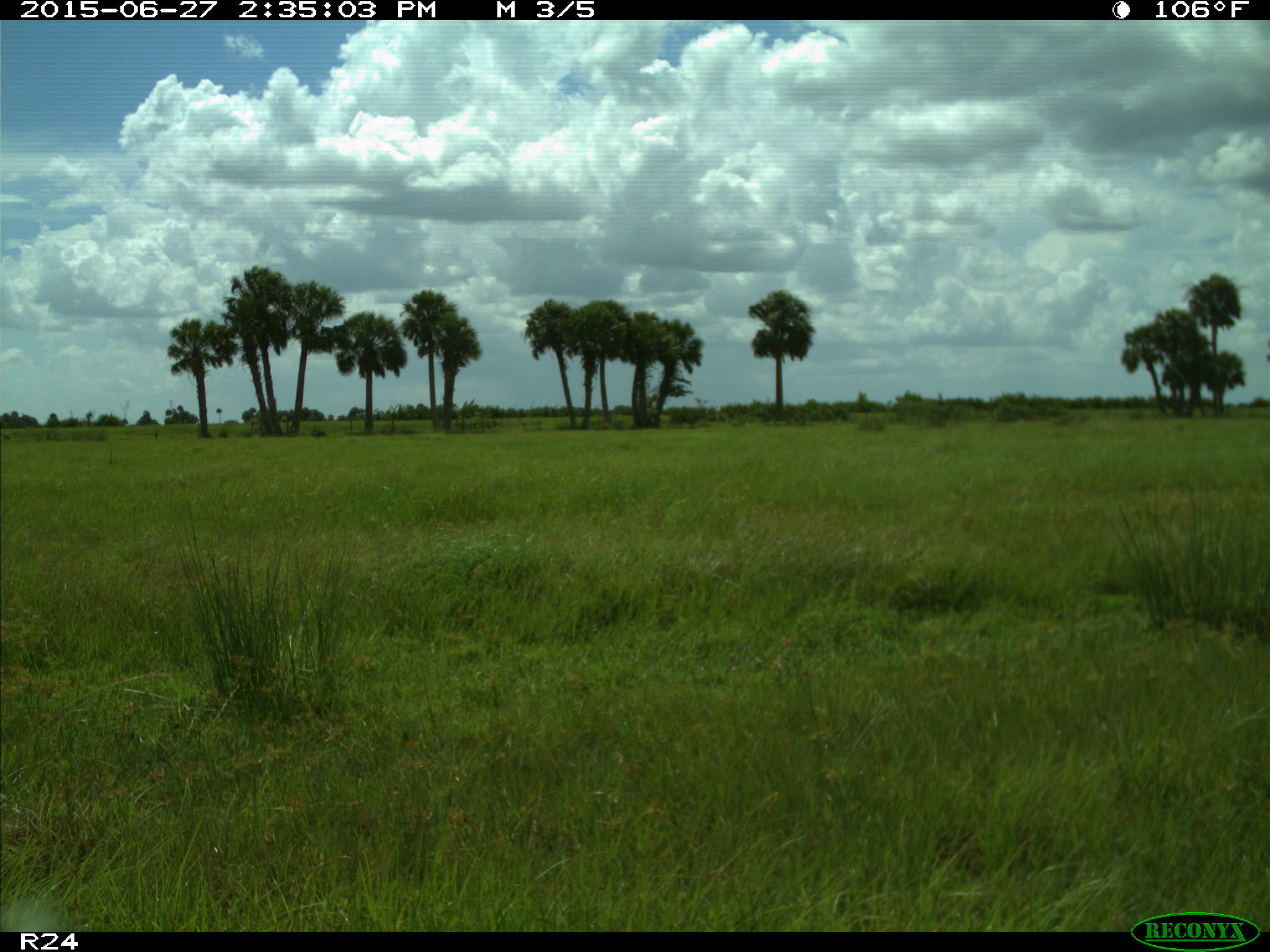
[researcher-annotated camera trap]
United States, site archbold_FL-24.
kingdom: Animalia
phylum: Chordata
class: Mammalia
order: Artiodactyla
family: Bovidae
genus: Bos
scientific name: Bos taurus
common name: domestic cow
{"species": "Bos taurus (domestic cow)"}